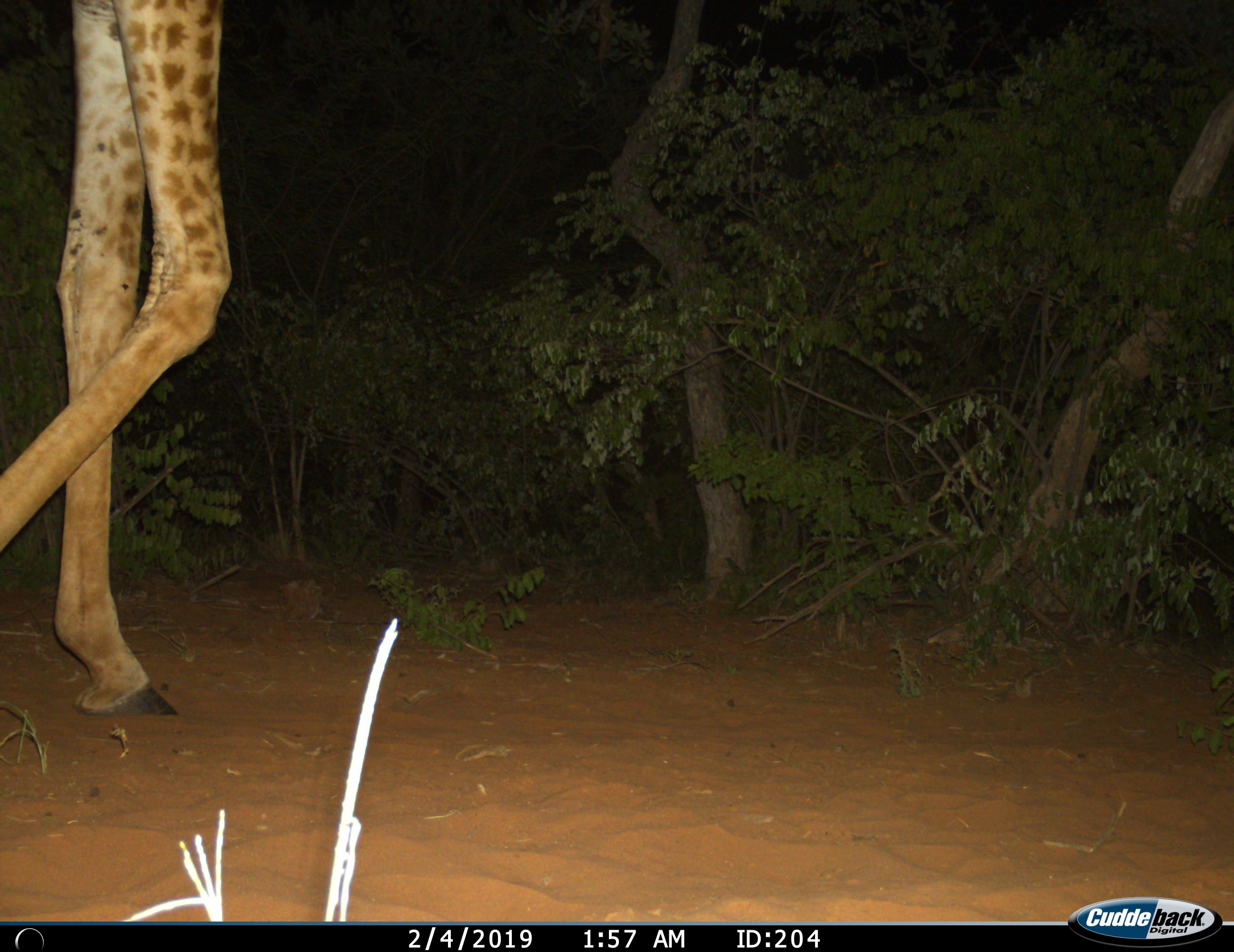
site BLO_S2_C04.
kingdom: Animalia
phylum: Chordata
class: Mammalia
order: Artiodactyla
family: Giraffidae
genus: Giraffa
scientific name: Giraffa camelopardalis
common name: giraffe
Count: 1.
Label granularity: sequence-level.